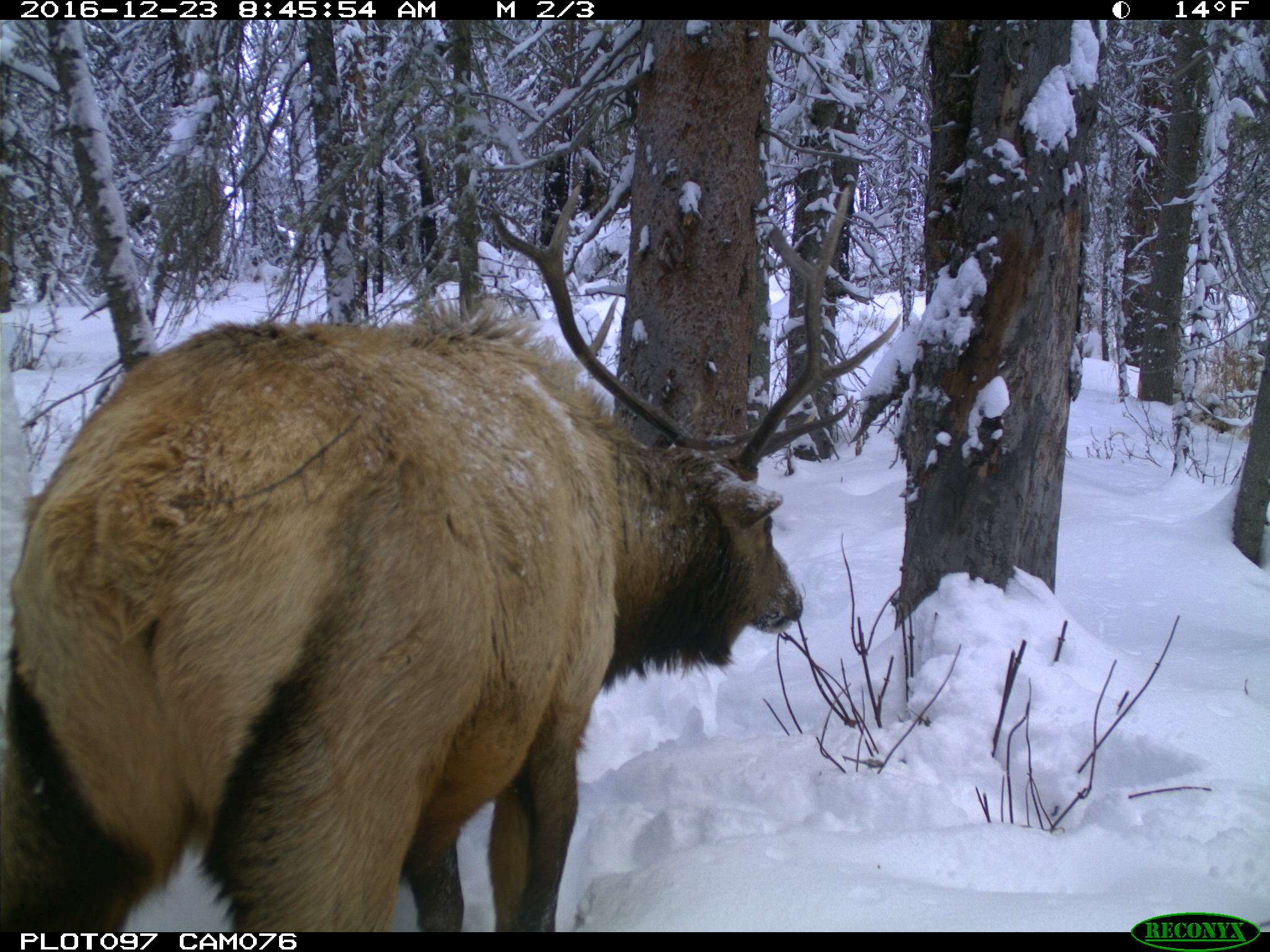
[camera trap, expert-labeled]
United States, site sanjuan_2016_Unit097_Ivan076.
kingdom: Animalia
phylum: Chordata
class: Mammalia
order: Artiodactyla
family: Cervidae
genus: Cervus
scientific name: Cervus elaphus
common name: red deer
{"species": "Cervus elaphus (red deer)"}